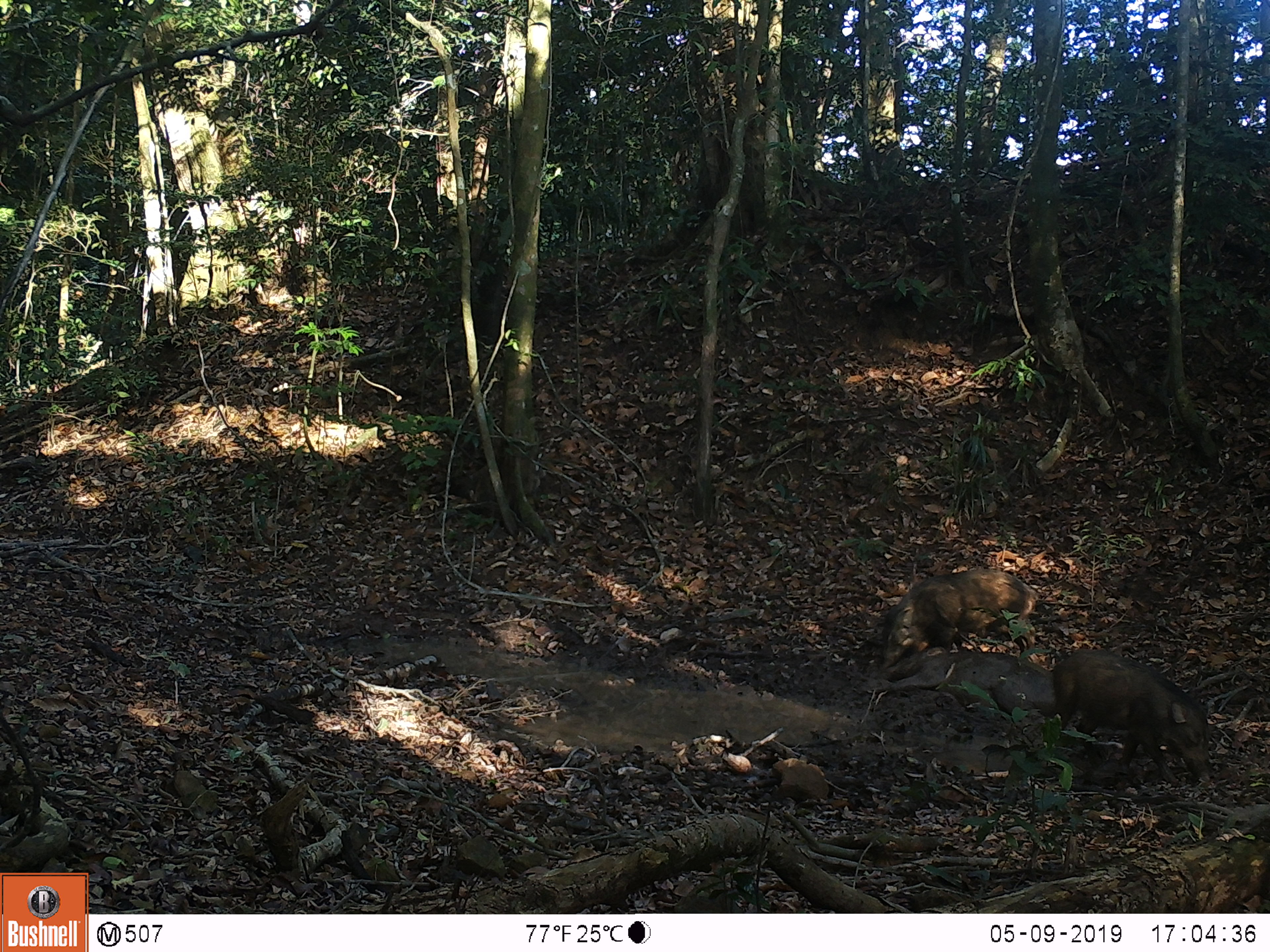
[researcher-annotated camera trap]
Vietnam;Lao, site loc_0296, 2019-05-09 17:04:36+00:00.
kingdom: Animalia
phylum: Chordata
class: Mammalia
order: Artiodactyla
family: Suidae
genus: Sus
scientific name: Sus scrofa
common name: eurasian wild pig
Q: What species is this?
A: Eurasian wild pig (Sus scrofa).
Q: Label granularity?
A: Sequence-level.